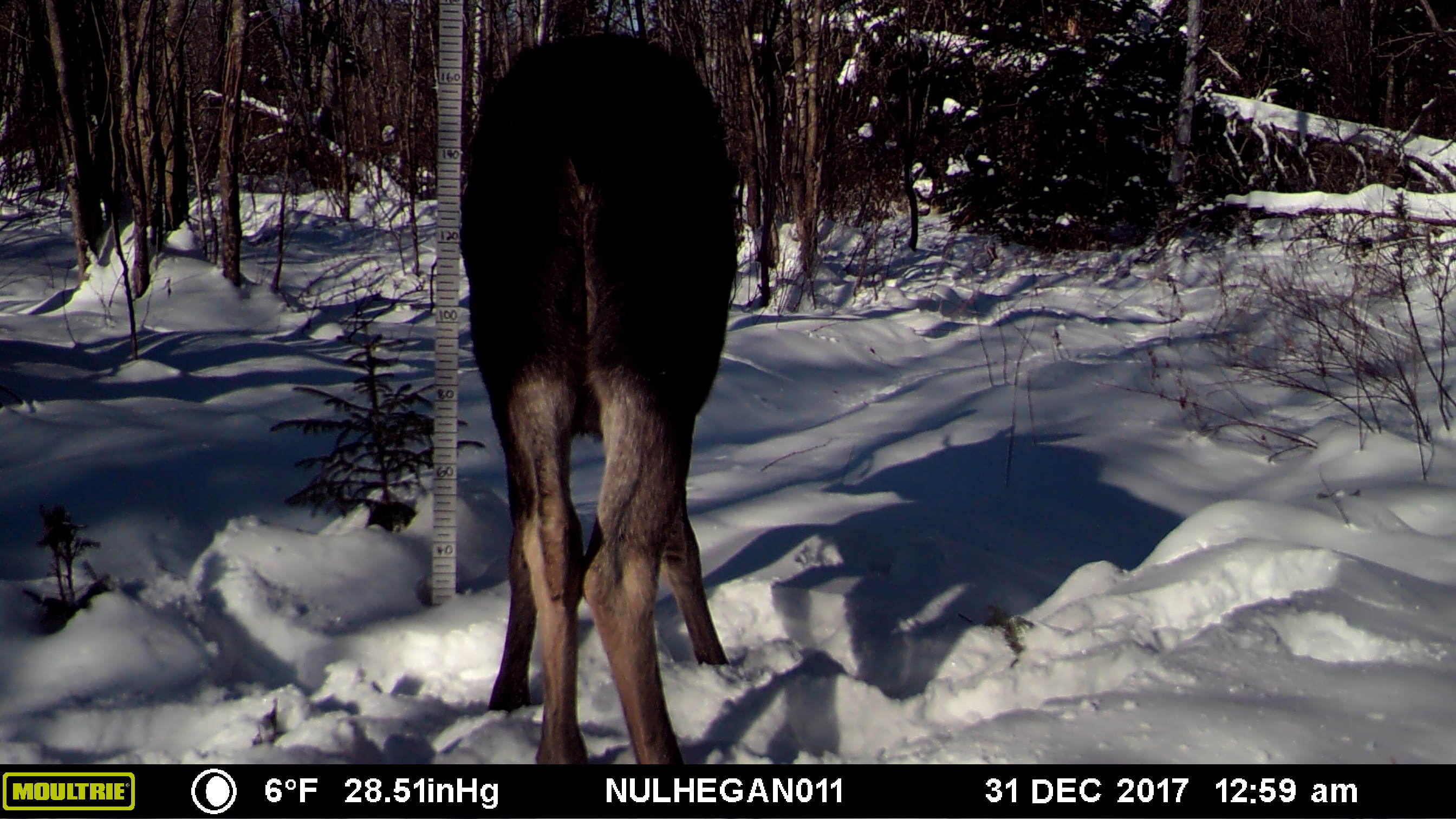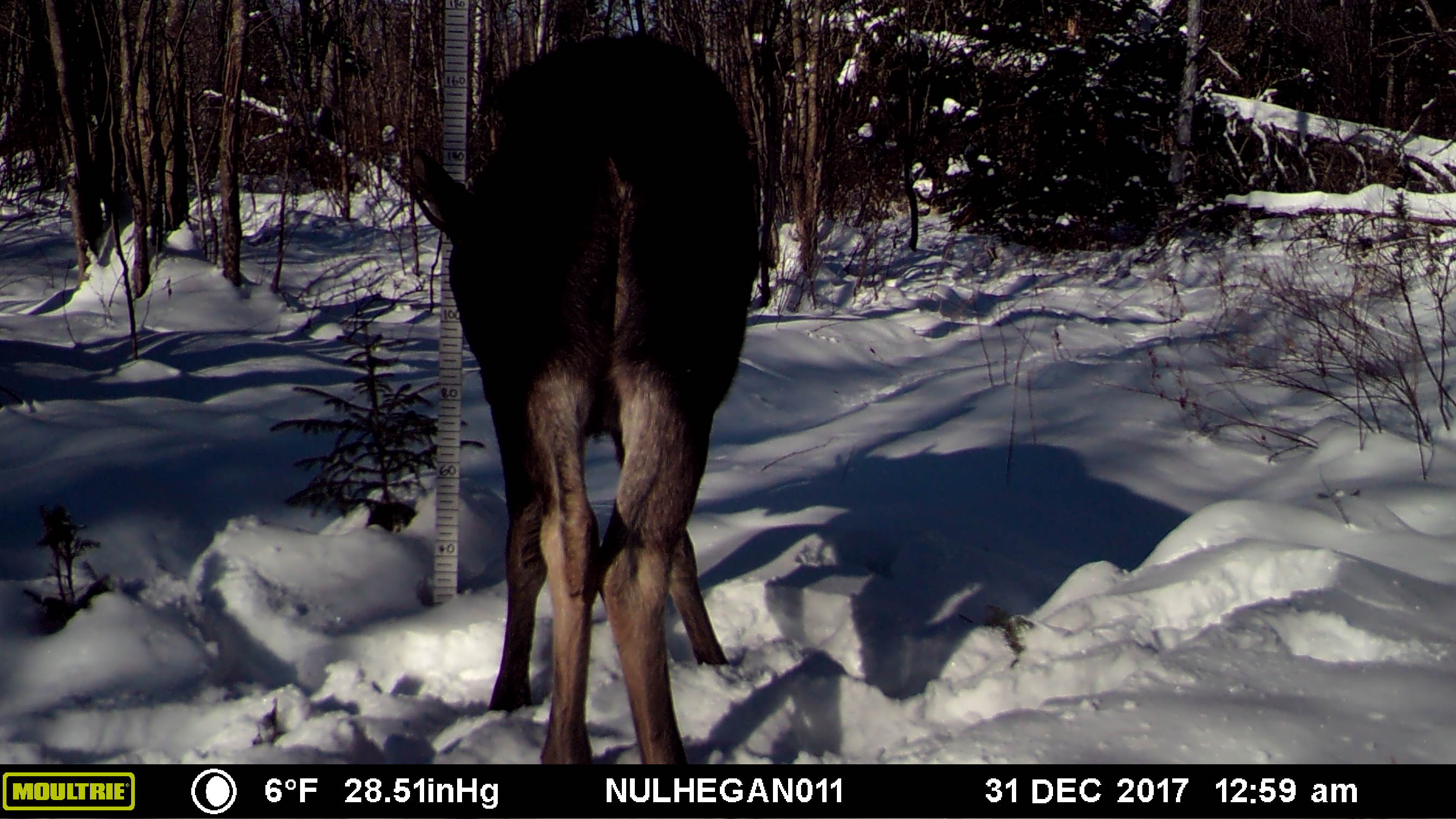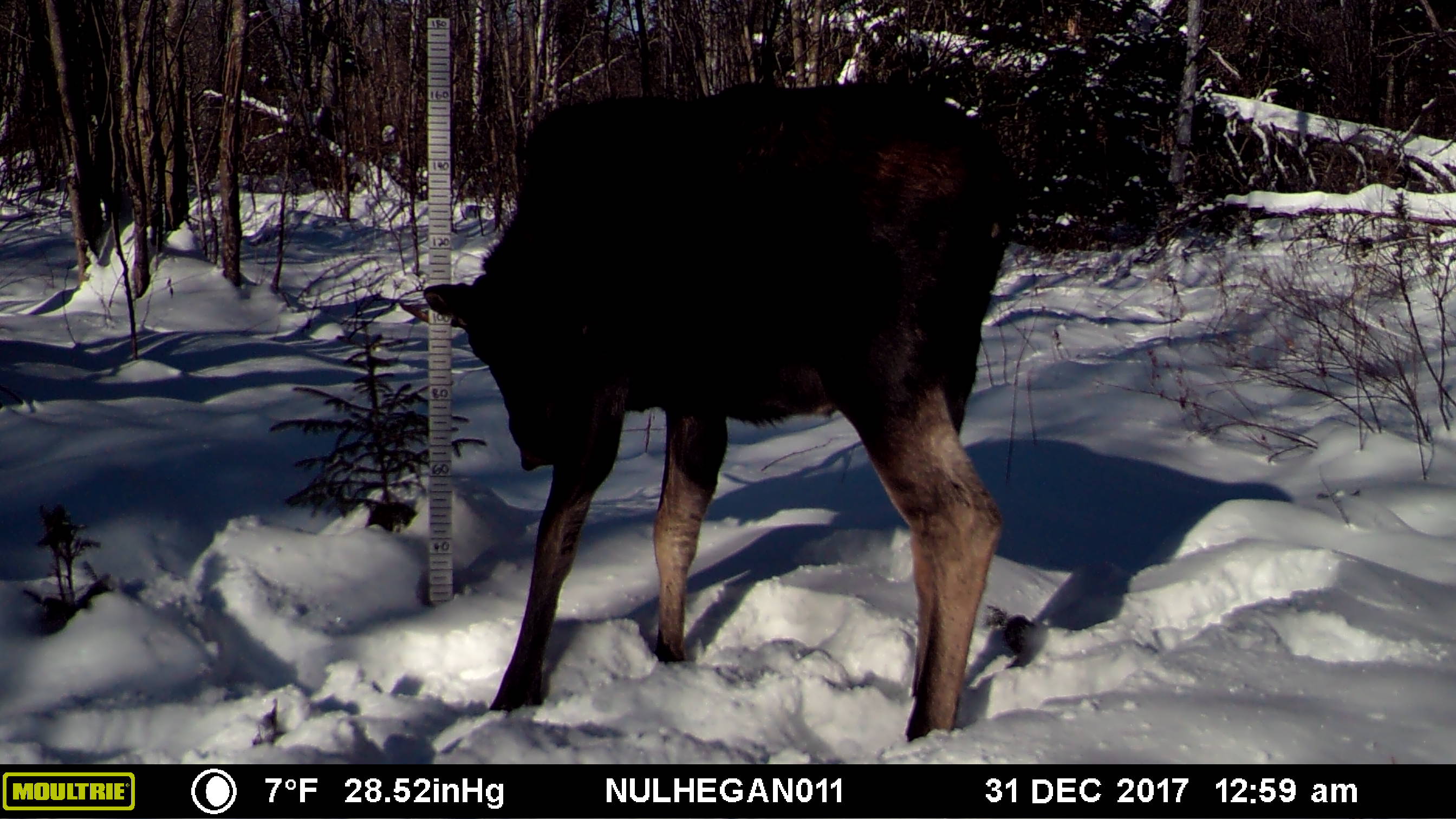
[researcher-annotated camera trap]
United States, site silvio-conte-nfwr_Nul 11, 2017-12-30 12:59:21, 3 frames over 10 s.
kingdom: Animalia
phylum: Chordata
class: Mammalia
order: Artiodactyla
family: Cervidae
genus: Alces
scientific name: Alces alces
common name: moose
Moose (Alces alces).